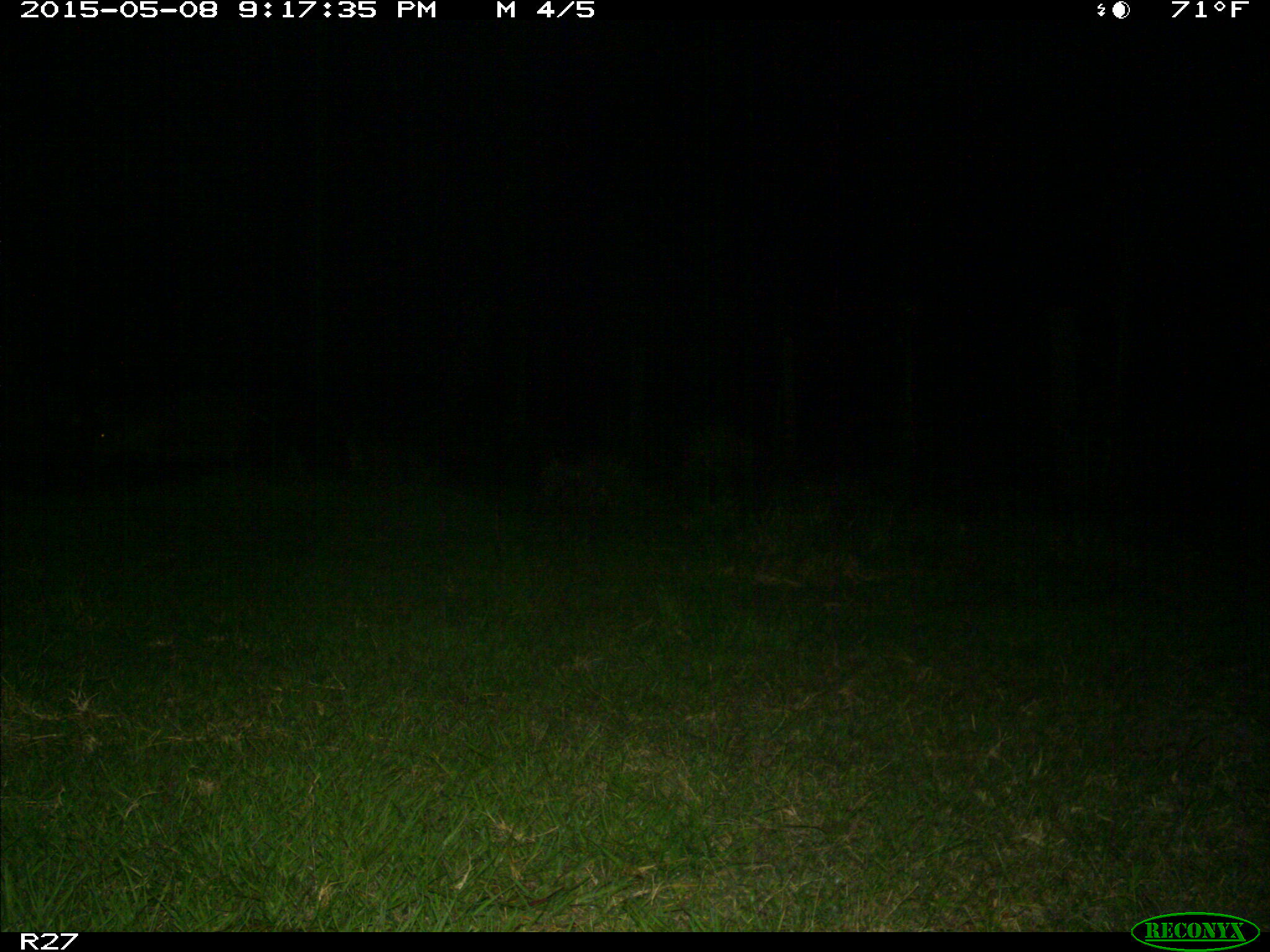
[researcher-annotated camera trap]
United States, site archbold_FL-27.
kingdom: Animalia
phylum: Chordata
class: Mammalia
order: Artiodactyla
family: Suidae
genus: Sus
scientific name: Sus scrofa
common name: wild boar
Sus scrofa (wild boar).